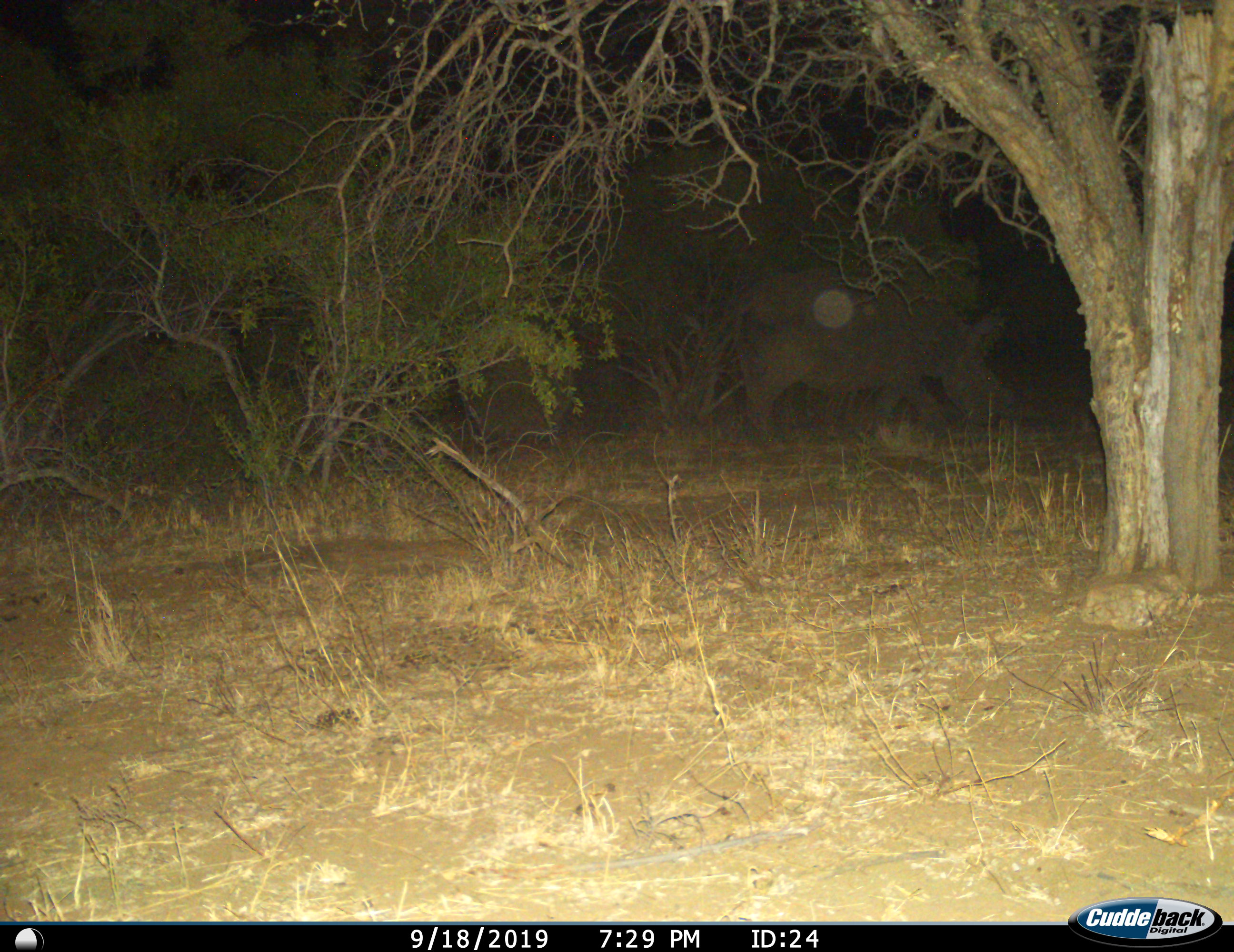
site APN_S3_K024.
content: unidentified animal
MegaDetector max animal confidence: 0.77